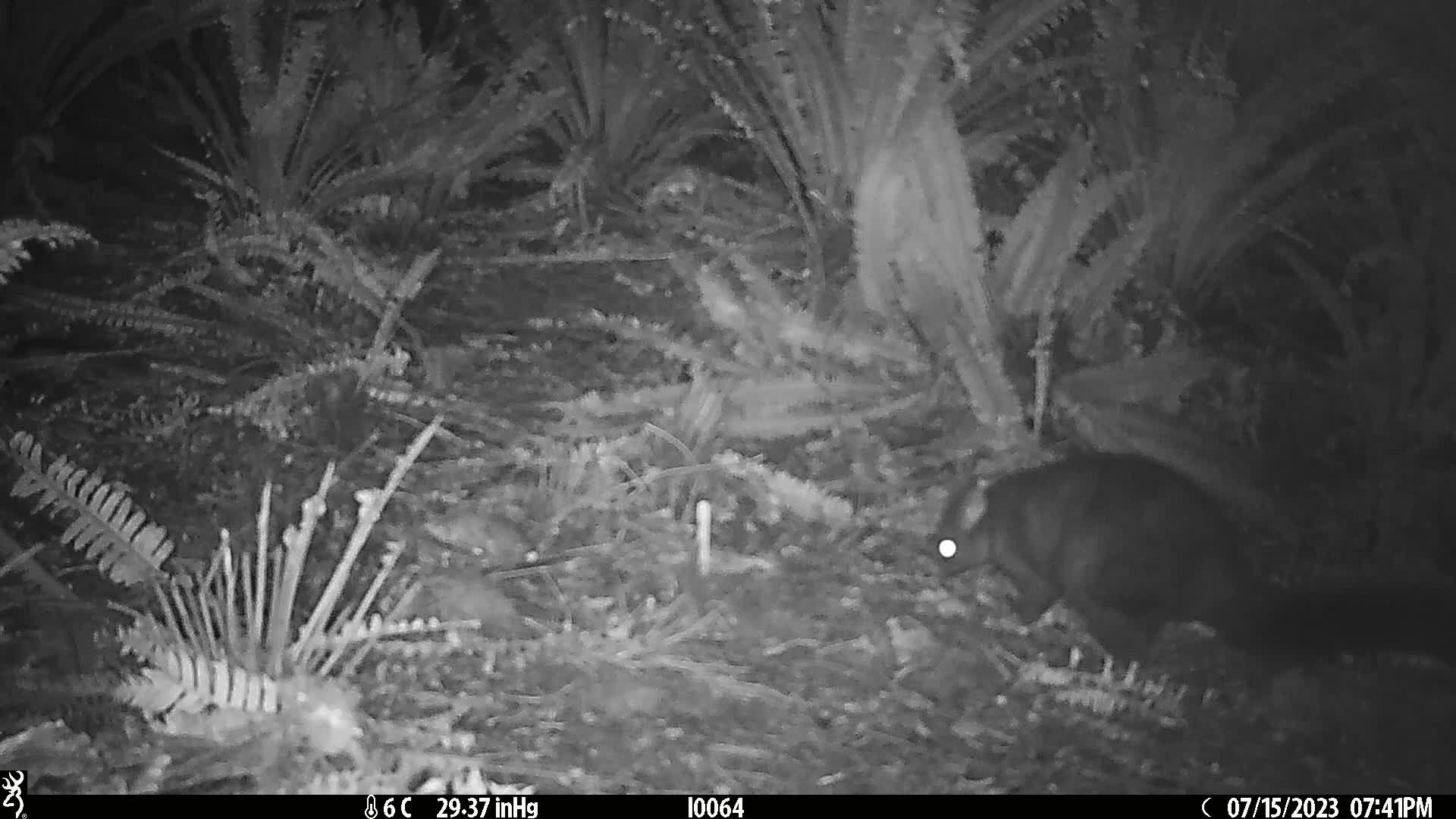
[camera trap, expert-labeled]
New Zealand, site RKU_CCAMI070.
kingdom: Animalia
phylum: Chordata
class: Mammalia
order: Diprotodontia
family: Phalangeridae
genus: Trichosurus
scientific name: Trichosurus vulpecula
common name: common brushtail possum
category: possum